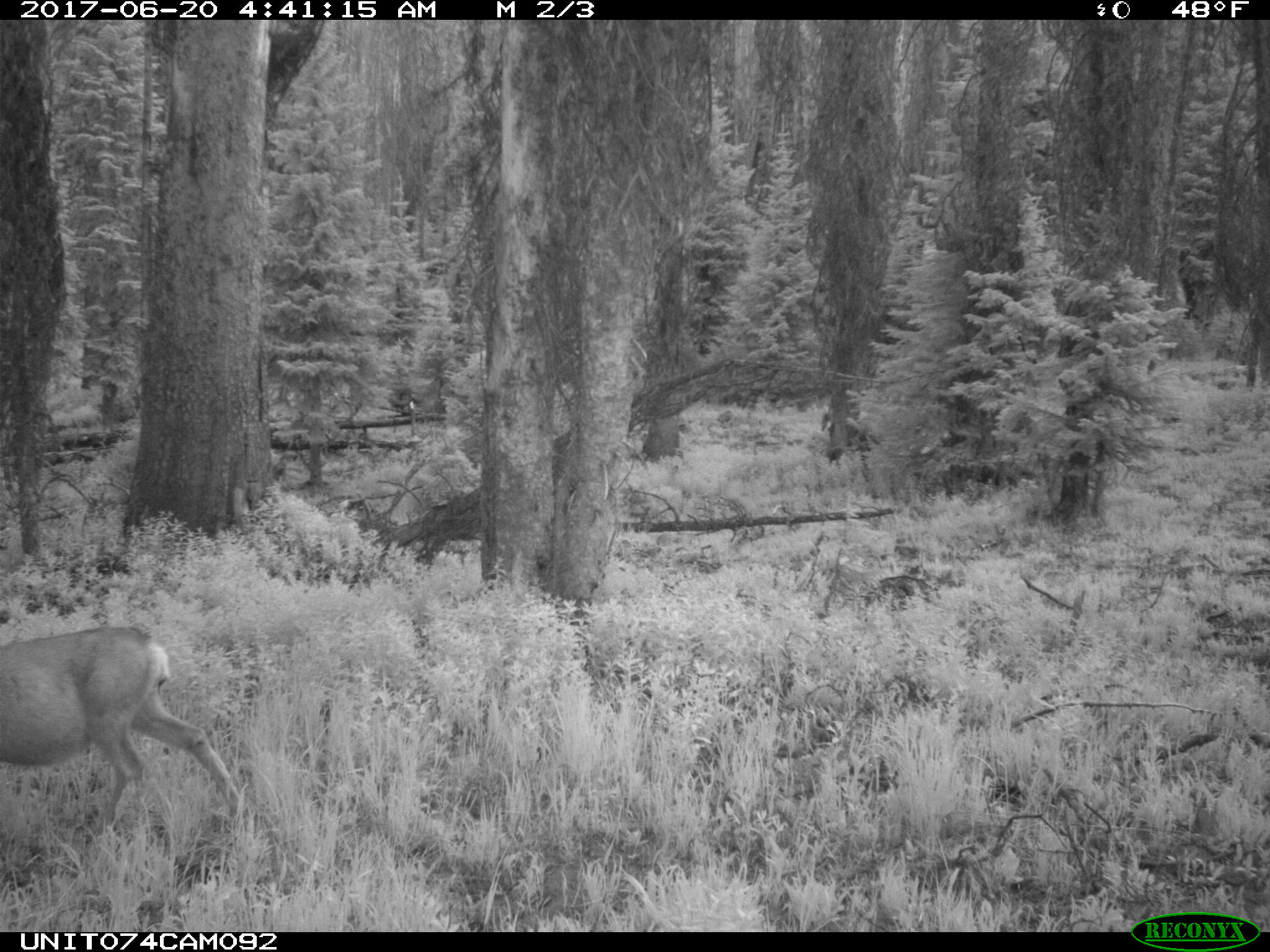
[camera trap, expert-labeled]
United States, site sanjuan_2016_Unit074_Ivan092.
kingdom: Animalia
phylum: Chordata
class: Mammalia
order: Artiodactyla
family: Cervidae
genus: Odocoileus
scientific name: Odocoileus hemionus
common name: mule deer